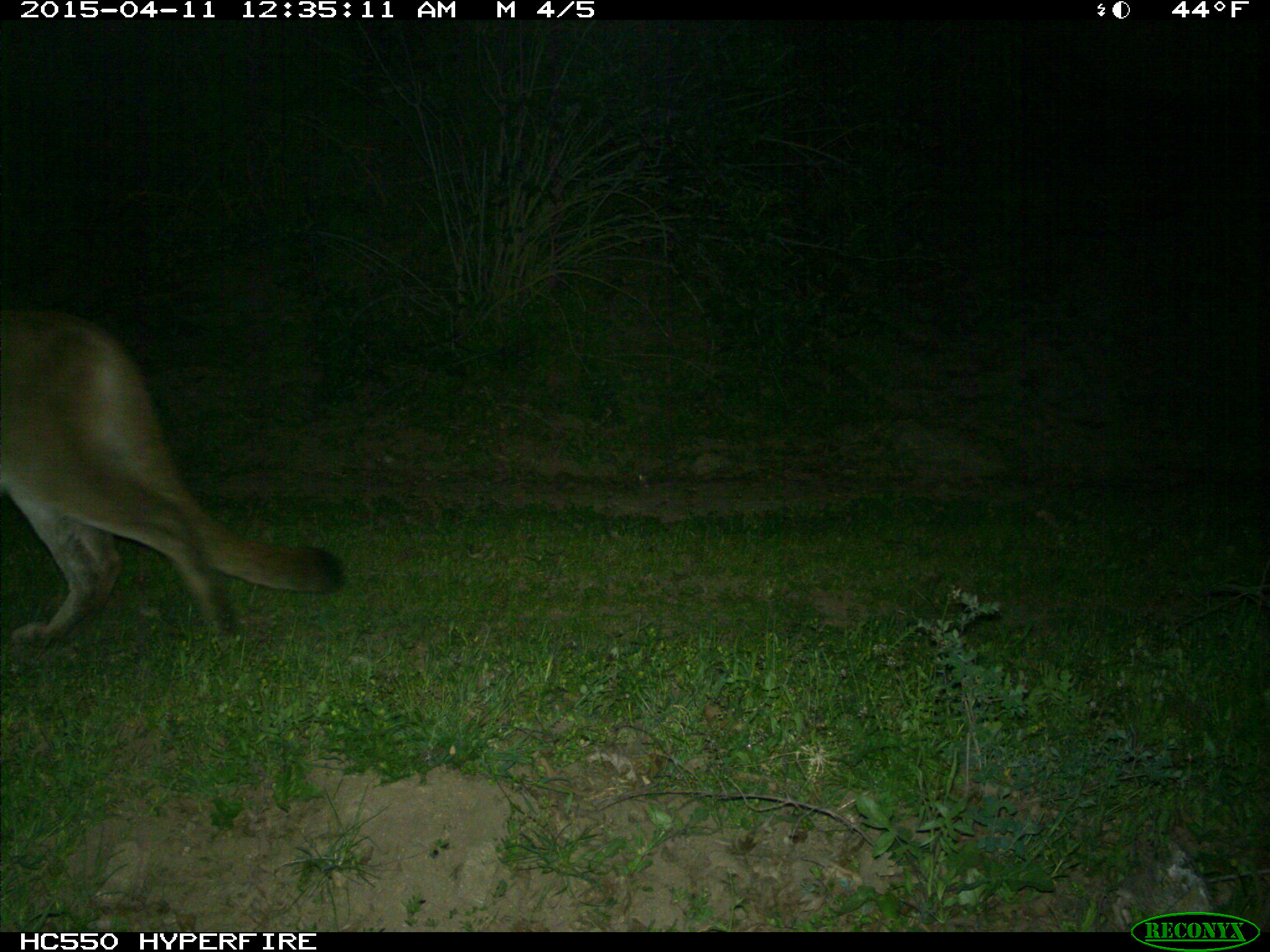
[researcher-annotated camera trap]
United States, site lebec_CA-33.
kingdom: Animalia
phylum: Chordata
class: Mammalia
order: Carnivora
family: Felidae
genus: Puma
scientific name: Puma concolor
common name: mountain lion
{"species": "Puma concolor (mountain lion)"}